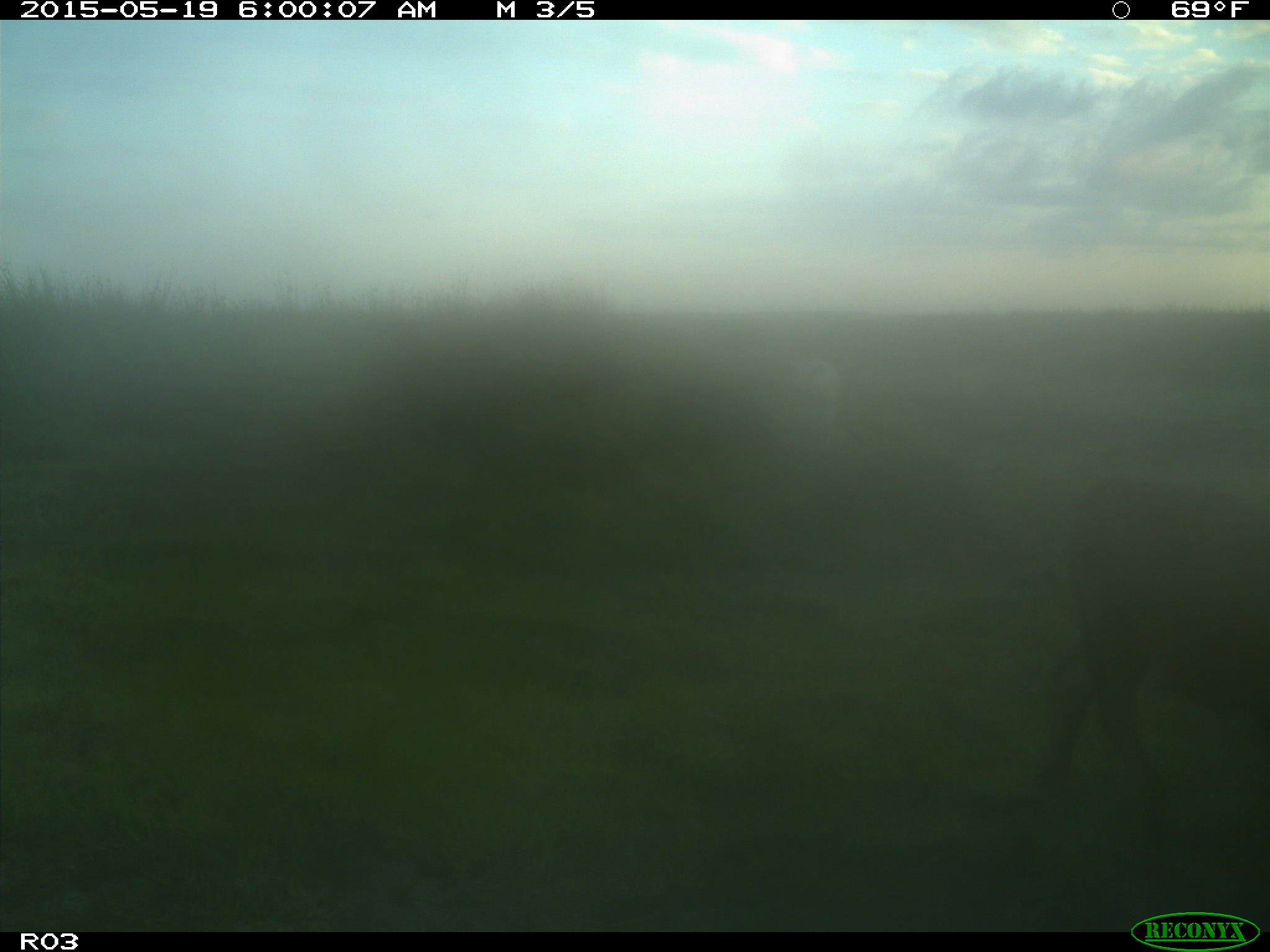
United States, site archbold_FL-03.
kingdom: Animalia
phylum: Chordata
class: Mammalia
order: Artiodactyla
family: Bovidae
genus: Bos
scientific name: Bos taurus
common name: domestic cow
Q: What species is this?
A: Bos taurus (domestic cow).